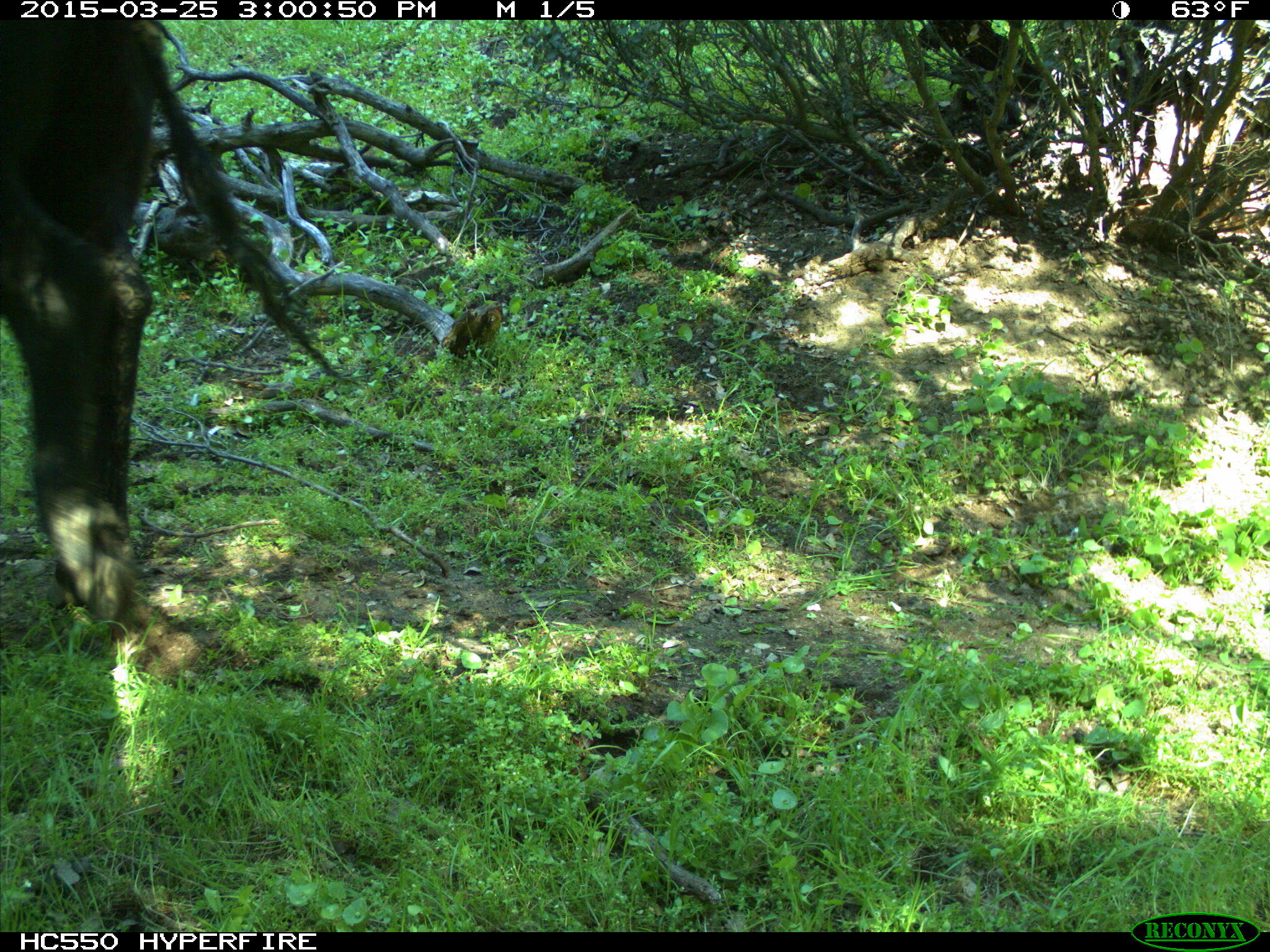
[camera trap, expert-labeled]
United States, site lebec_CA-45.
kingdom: Animalia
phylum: Chordata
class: Mammalia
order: Artiodactyla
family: Bovidae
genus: Bos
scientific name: Bos taurus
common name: domestic cow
Bos taurus (domestic cow).